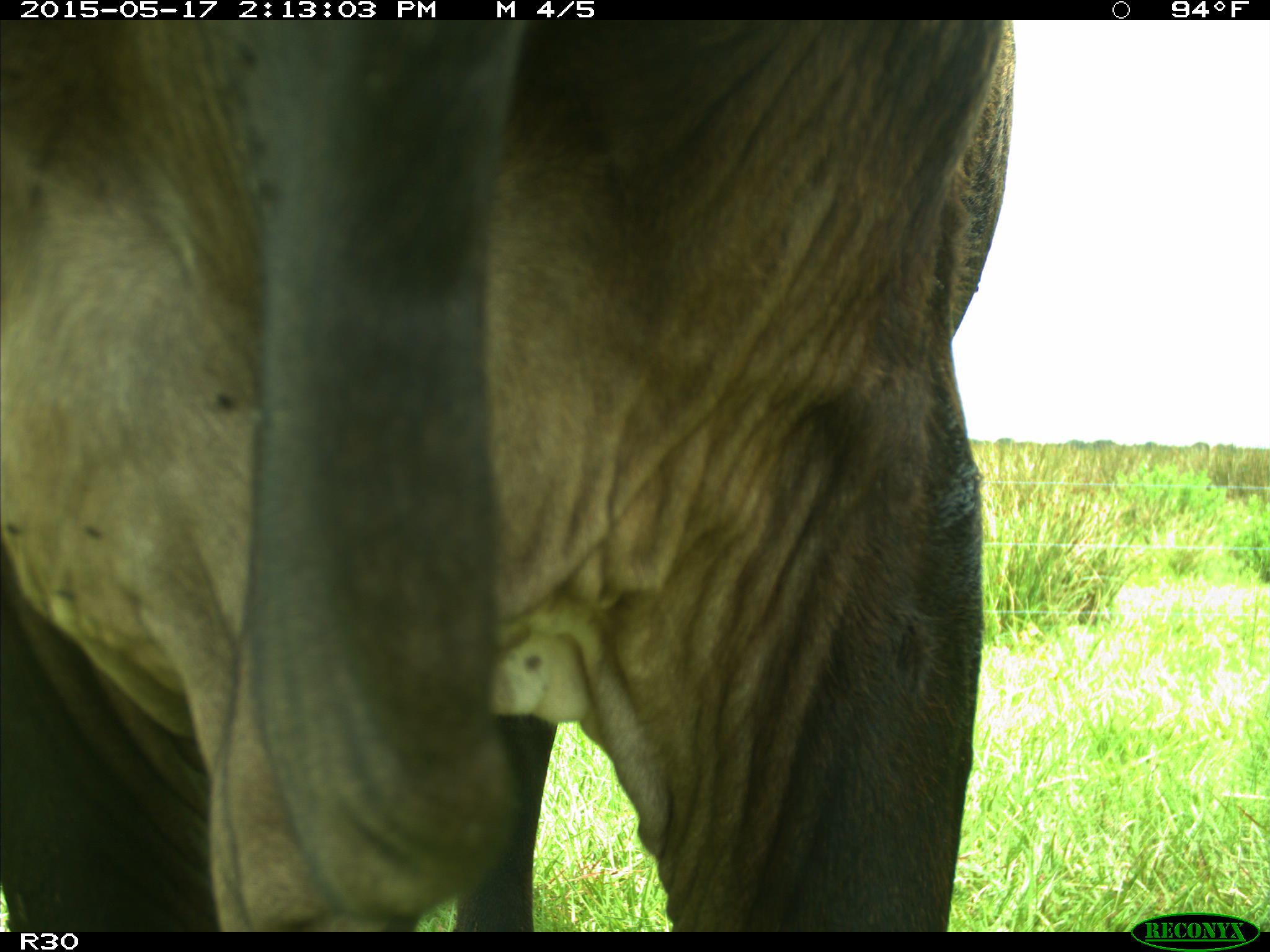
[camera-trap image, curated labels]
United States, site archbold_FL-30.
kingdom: Animalia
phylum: Chordata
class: Mammalia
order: Artiodactyla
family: Bovidae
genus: Bos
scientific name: Bos taurus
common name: domestic cow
Bos taurus (domestic cow).